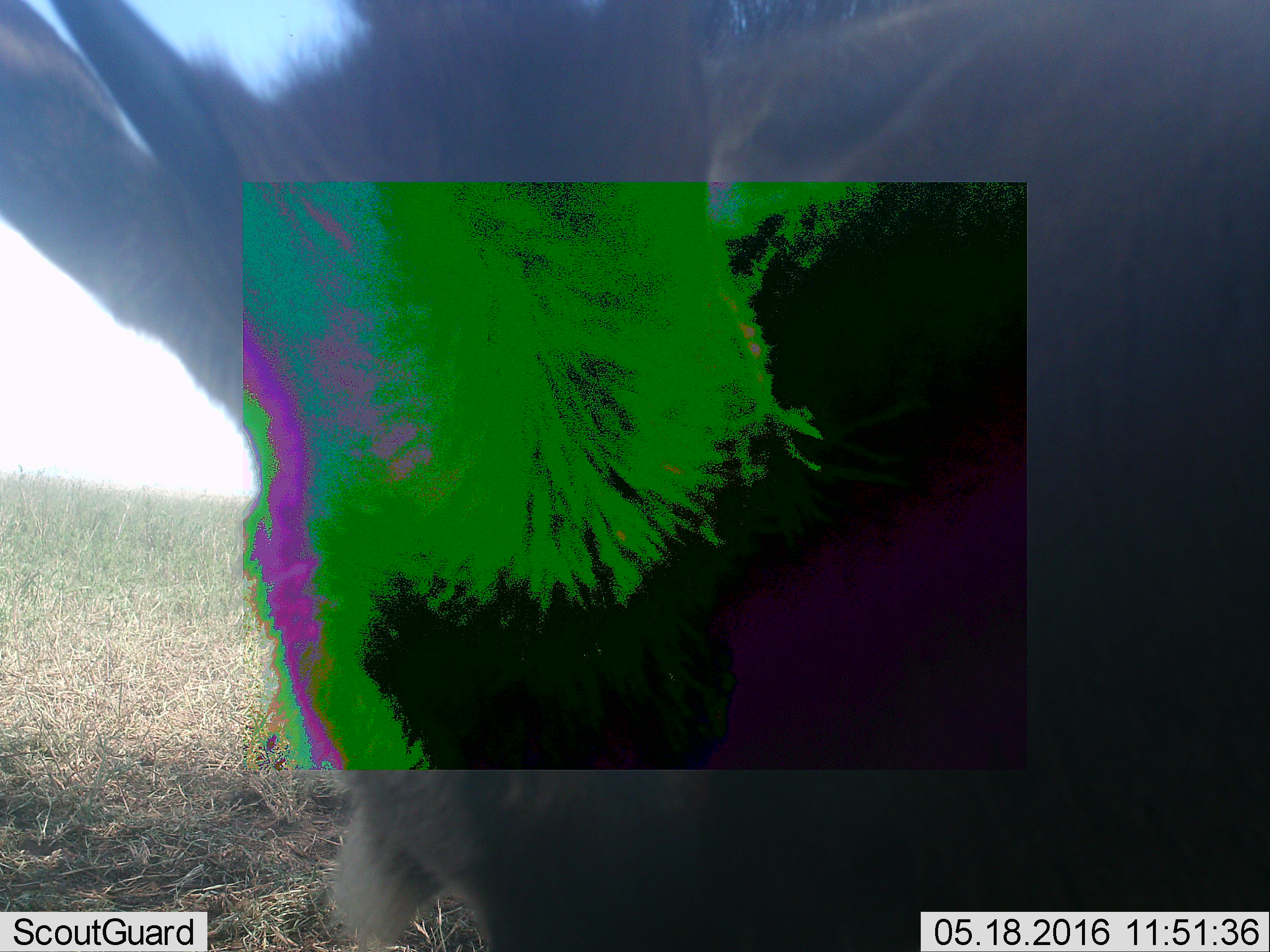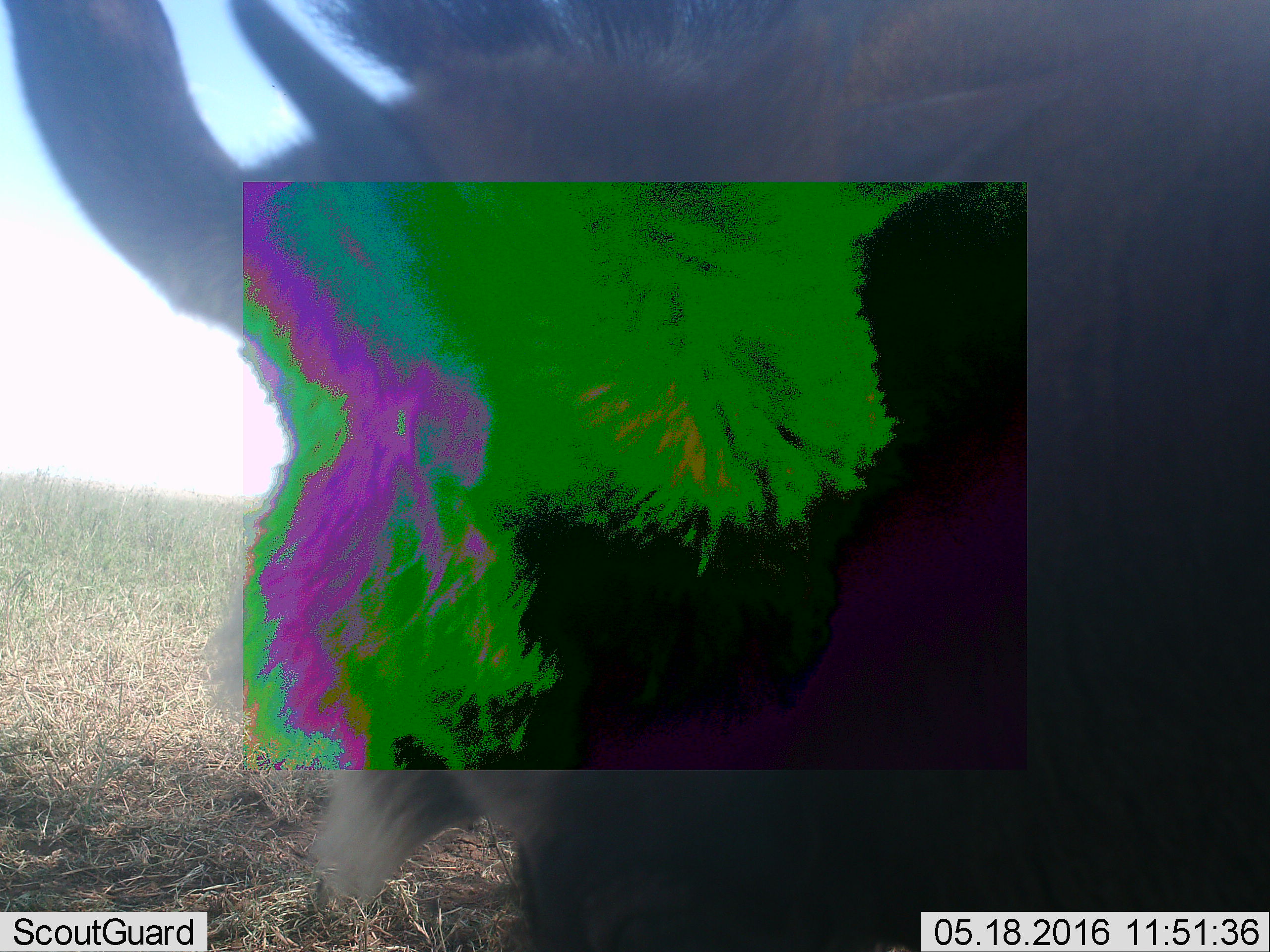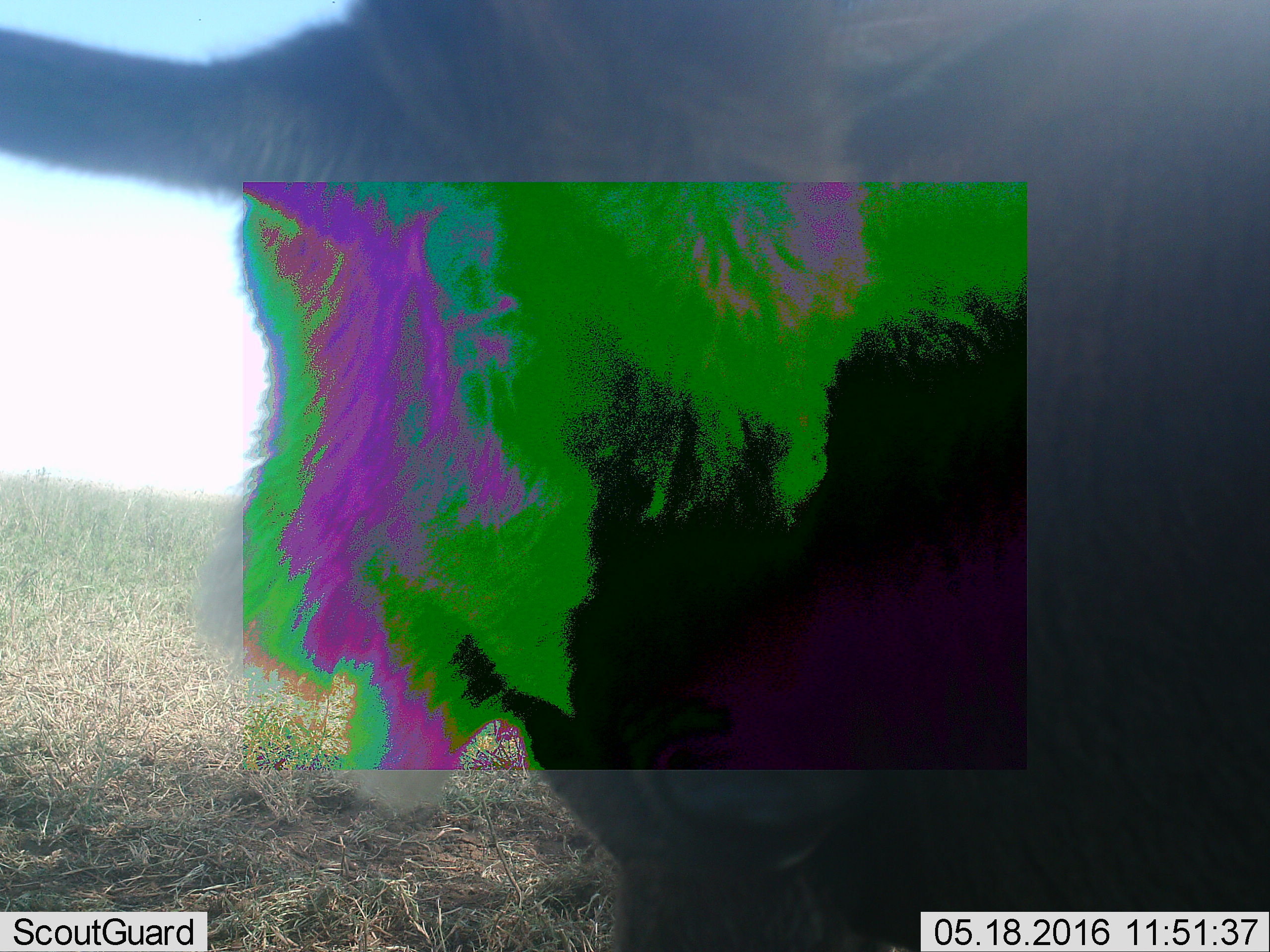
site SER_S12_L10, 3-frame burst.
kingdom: Animalia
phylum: Chordata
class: Mammalia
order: Artiodactyla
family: Bovidae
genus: Connochaetes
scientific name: Connochaetes taurinus taurinus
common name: blue wildebeest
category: wildebeestblue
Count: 1.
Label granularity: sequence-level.